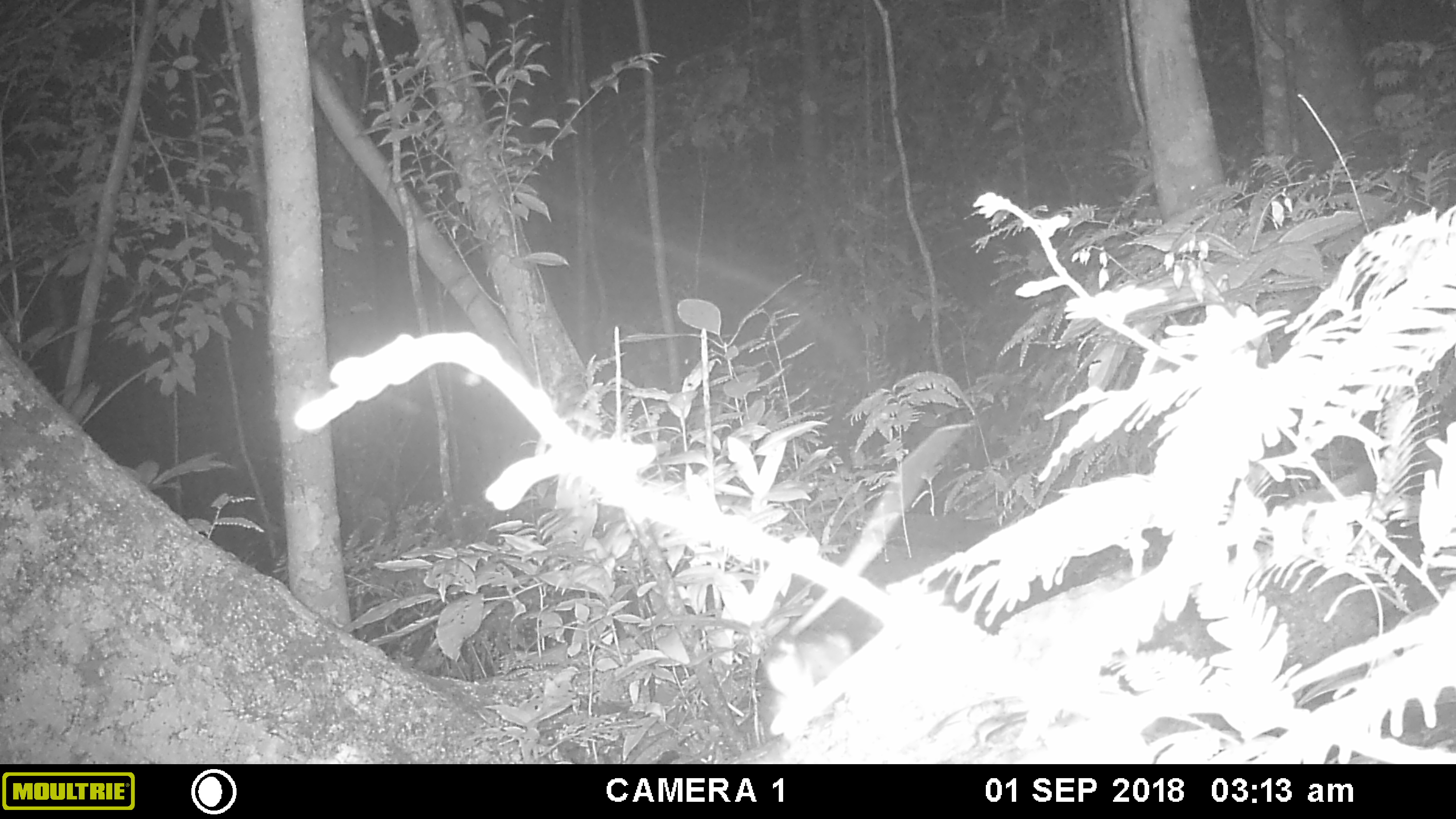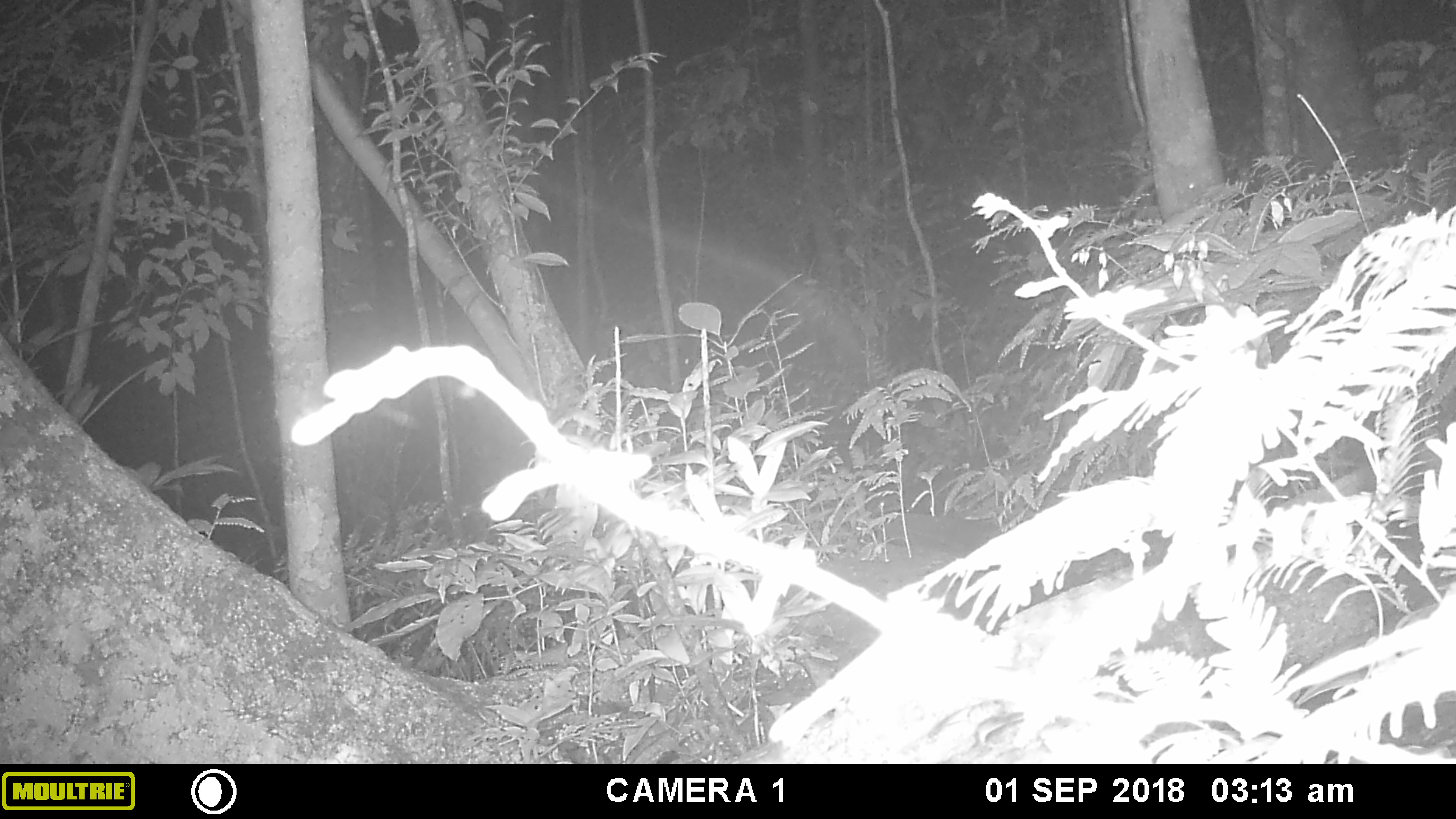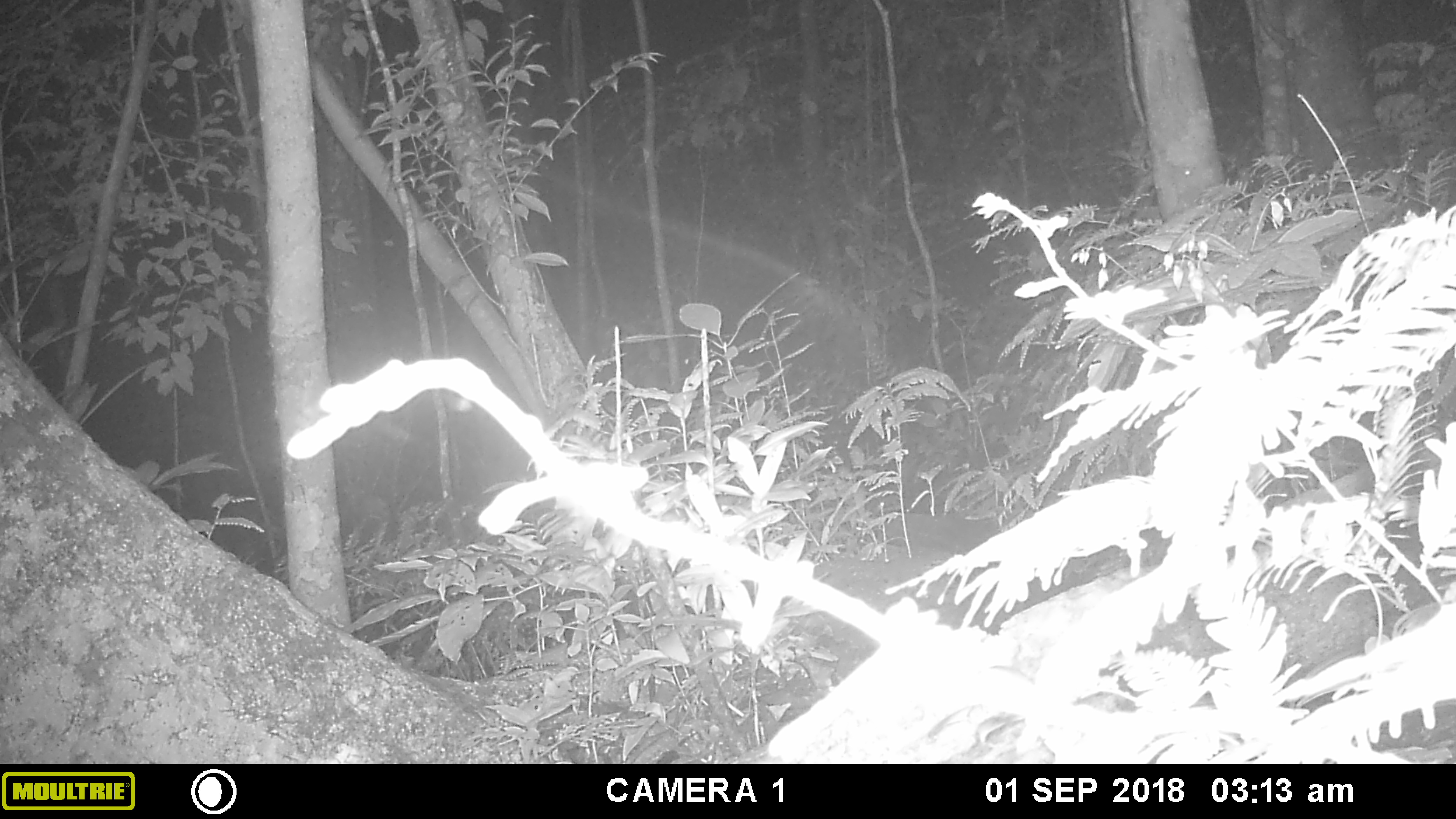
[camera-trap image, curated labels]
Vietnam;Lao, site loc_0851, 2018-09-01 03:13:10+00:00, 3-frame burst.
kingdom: Animalia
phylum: Chordata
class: Mammalia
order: Rodentia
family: Muridae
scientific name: Muridae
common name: old-world mice and rats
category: unidentified murid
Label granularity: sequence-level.